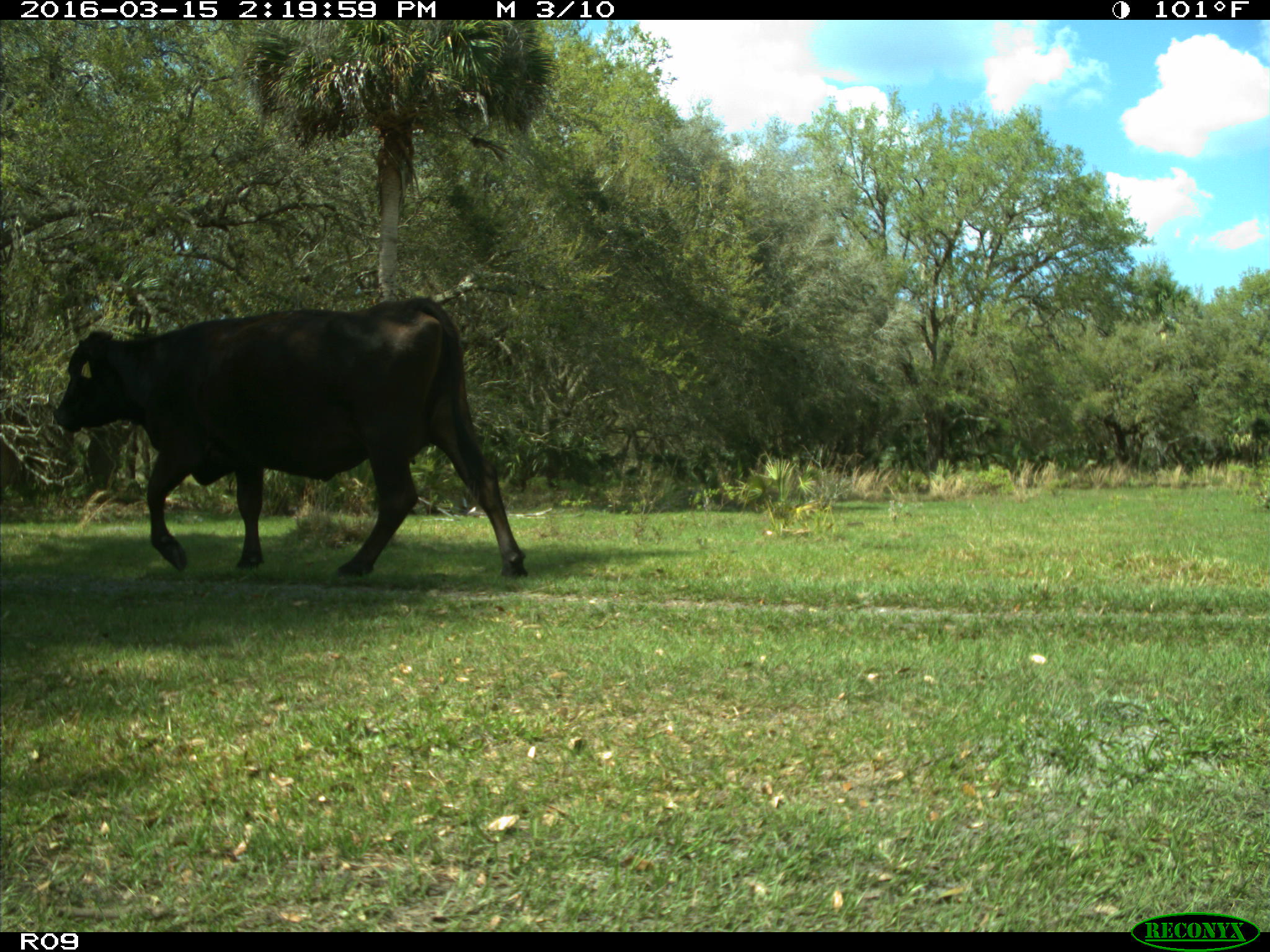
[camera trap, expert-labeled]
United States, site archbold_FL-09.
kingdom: Animalia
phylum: Chordata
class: Mammalia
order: Artiodactyla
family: Bovidae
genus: Bos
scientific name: Bos taurus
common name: domestic cow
Bos taurus (domestic cow).